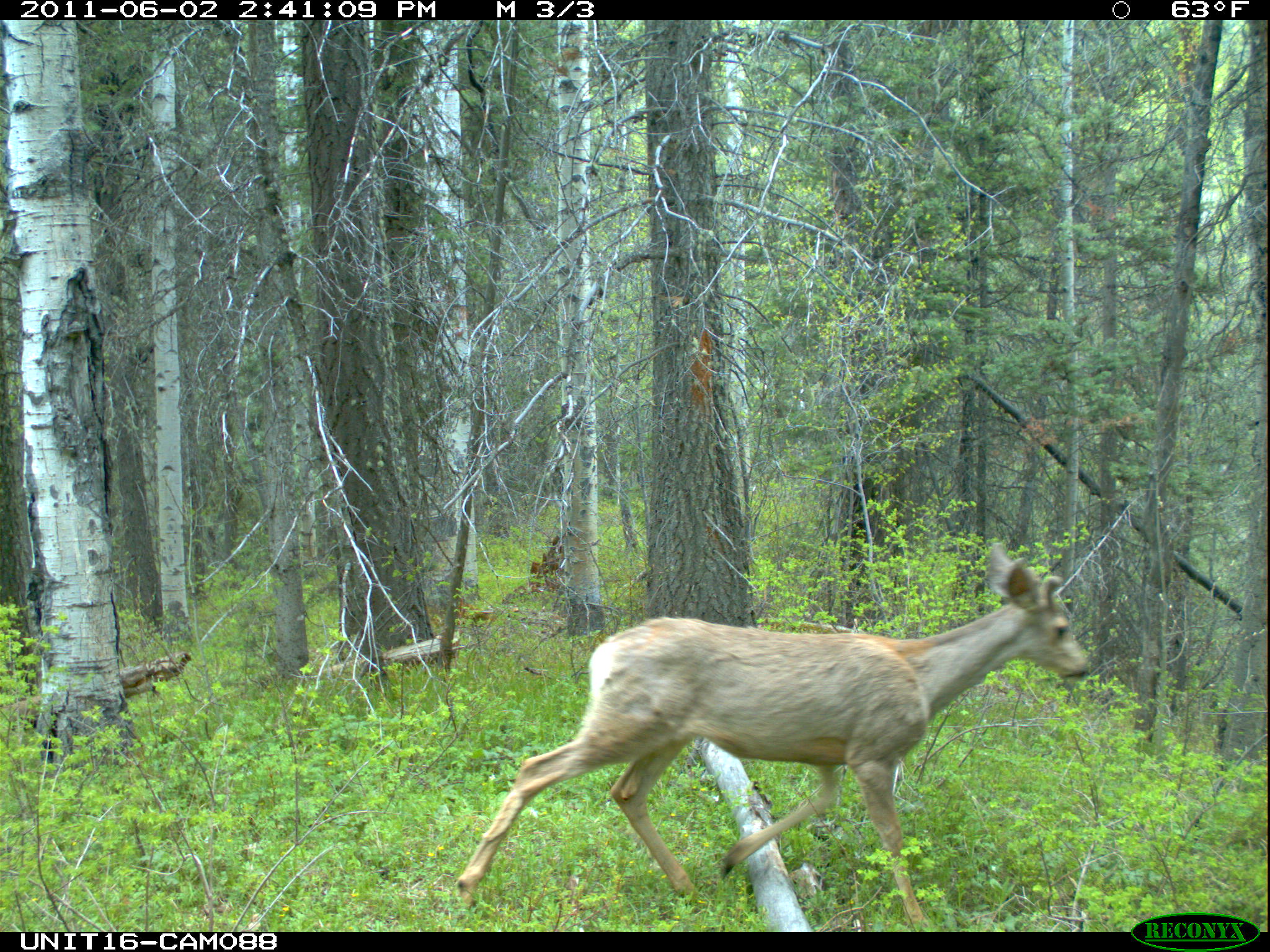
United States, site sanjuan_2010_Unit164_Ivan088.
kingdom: Animalia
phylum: Chordata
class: Mammalia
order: Artiodactyla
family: Cervidae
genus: Odocoileus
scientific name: Odocoileus hemionus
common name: mule deer